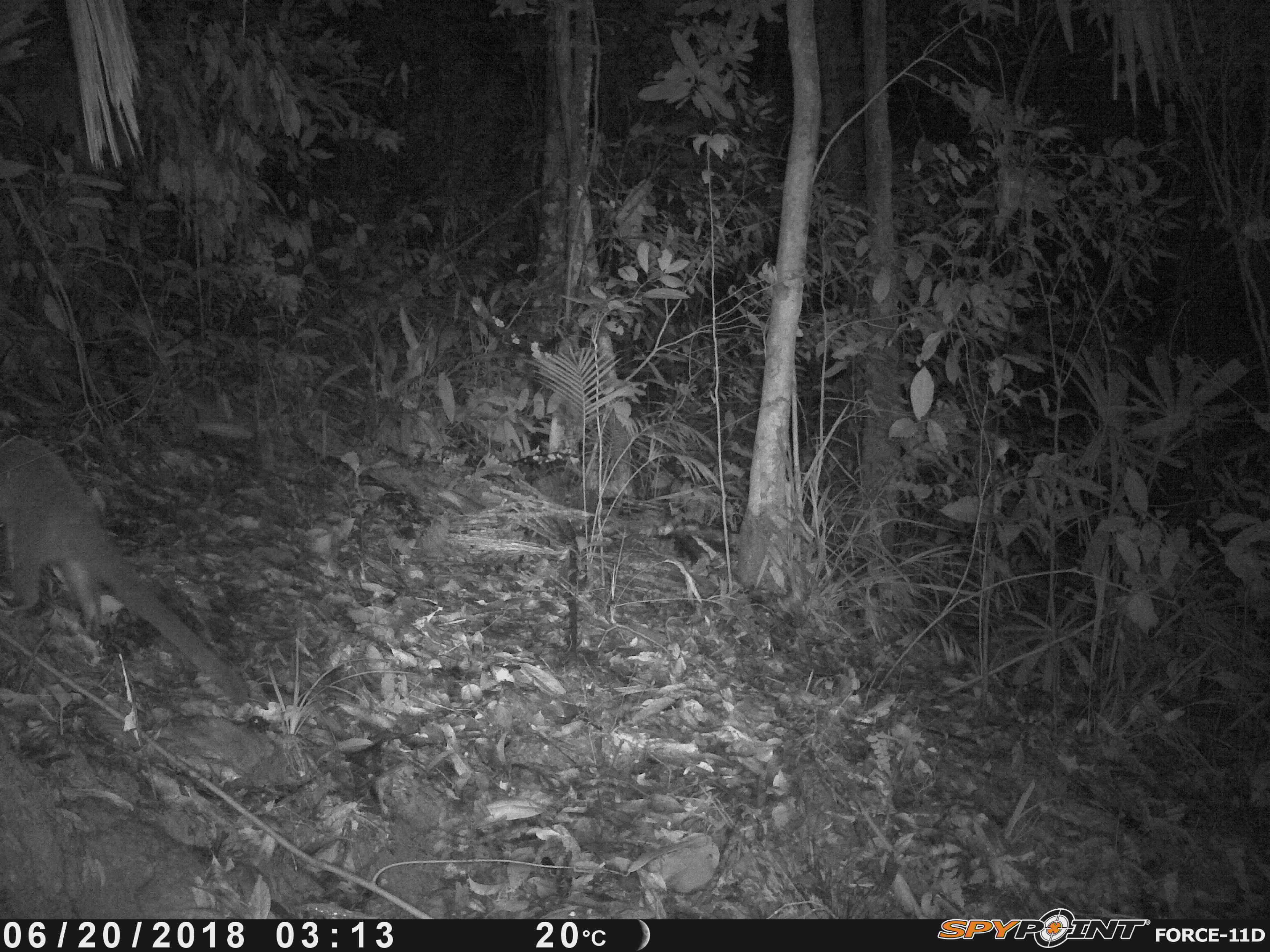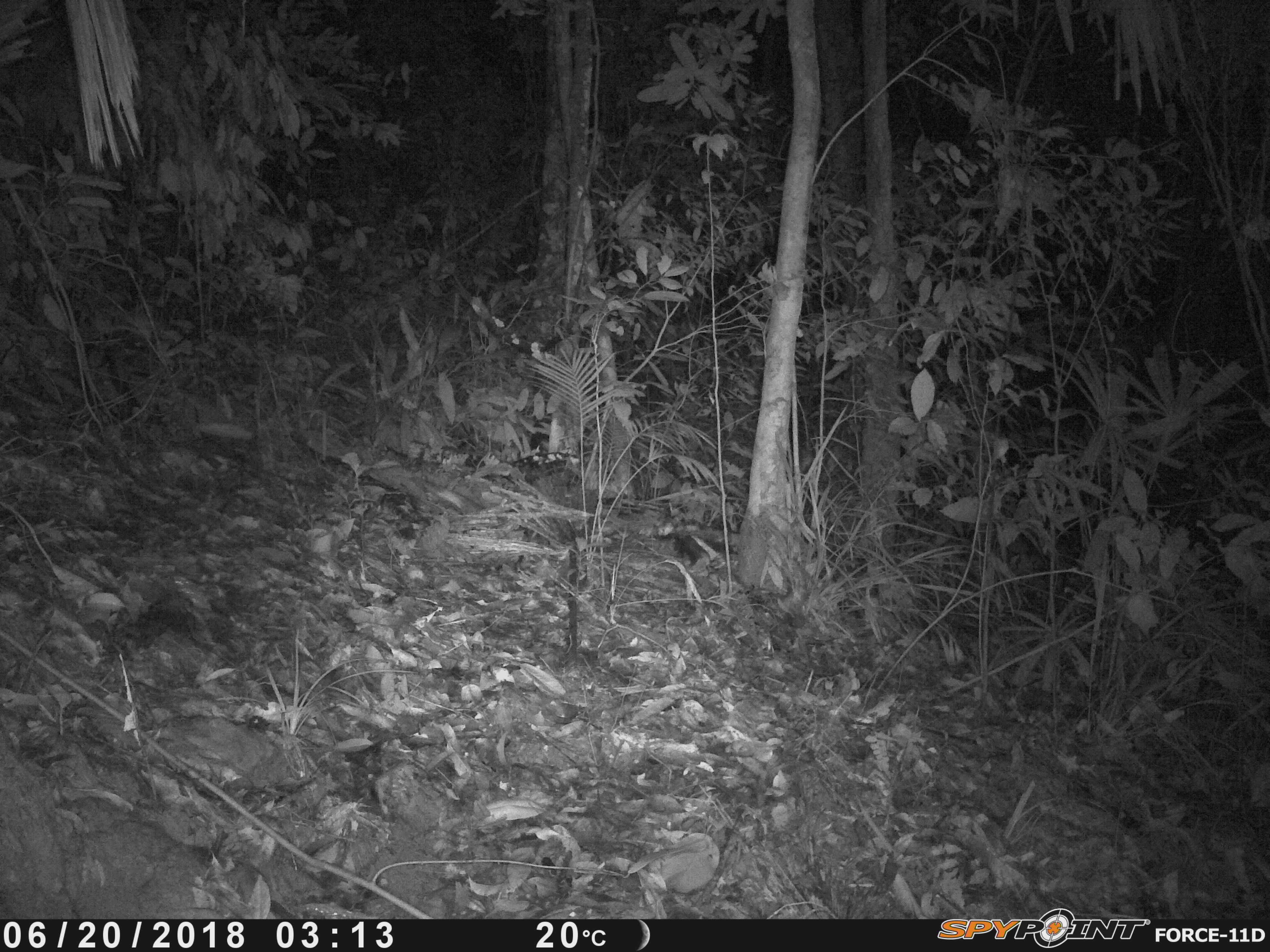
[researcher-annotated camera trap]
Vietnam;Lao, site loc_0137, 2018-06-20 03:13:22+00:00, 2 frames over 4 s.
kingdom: Animalia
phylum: Chordata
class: Mammalia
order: Carnivora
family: Viverridae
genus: Paguma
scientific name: Paguma larvata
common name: masked palm civet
Masked palm civet (Paguma larvata). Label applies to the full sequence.